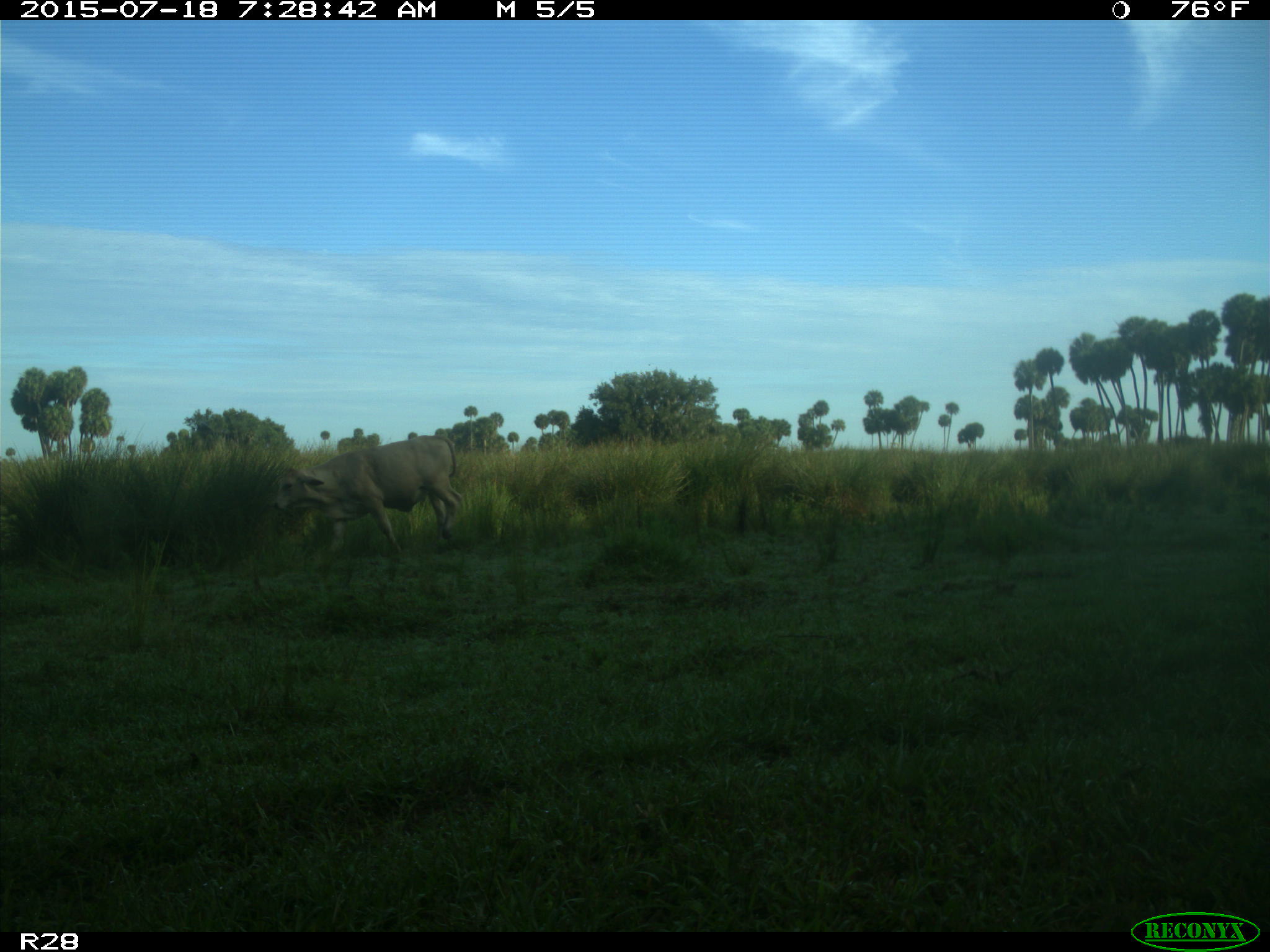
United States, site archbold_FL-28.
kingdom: Animalia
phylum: Chordata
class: Mammalia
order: Artiodactyla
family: Bovidae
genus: Bos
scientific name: Bos taurus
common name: domestic cow